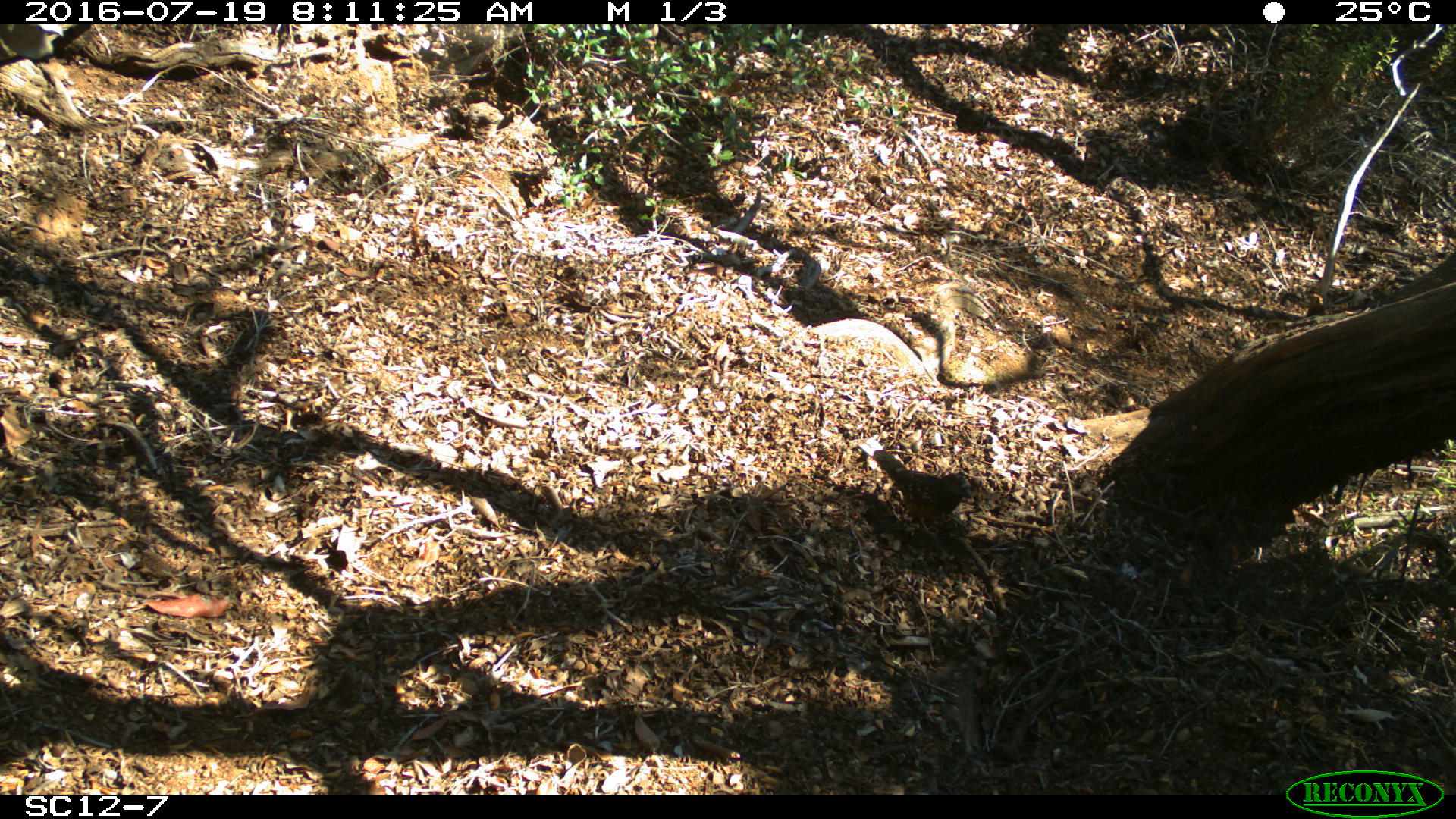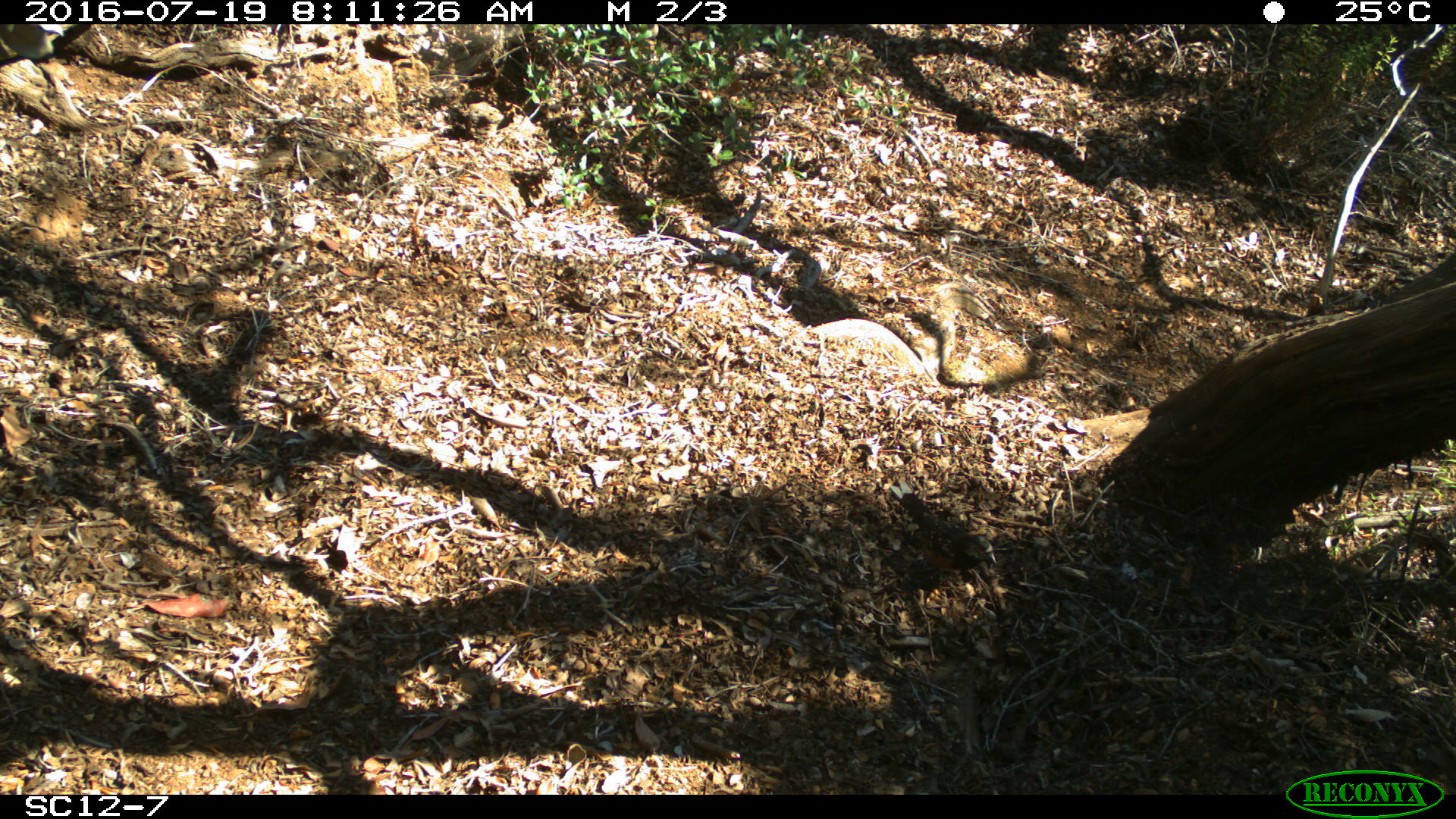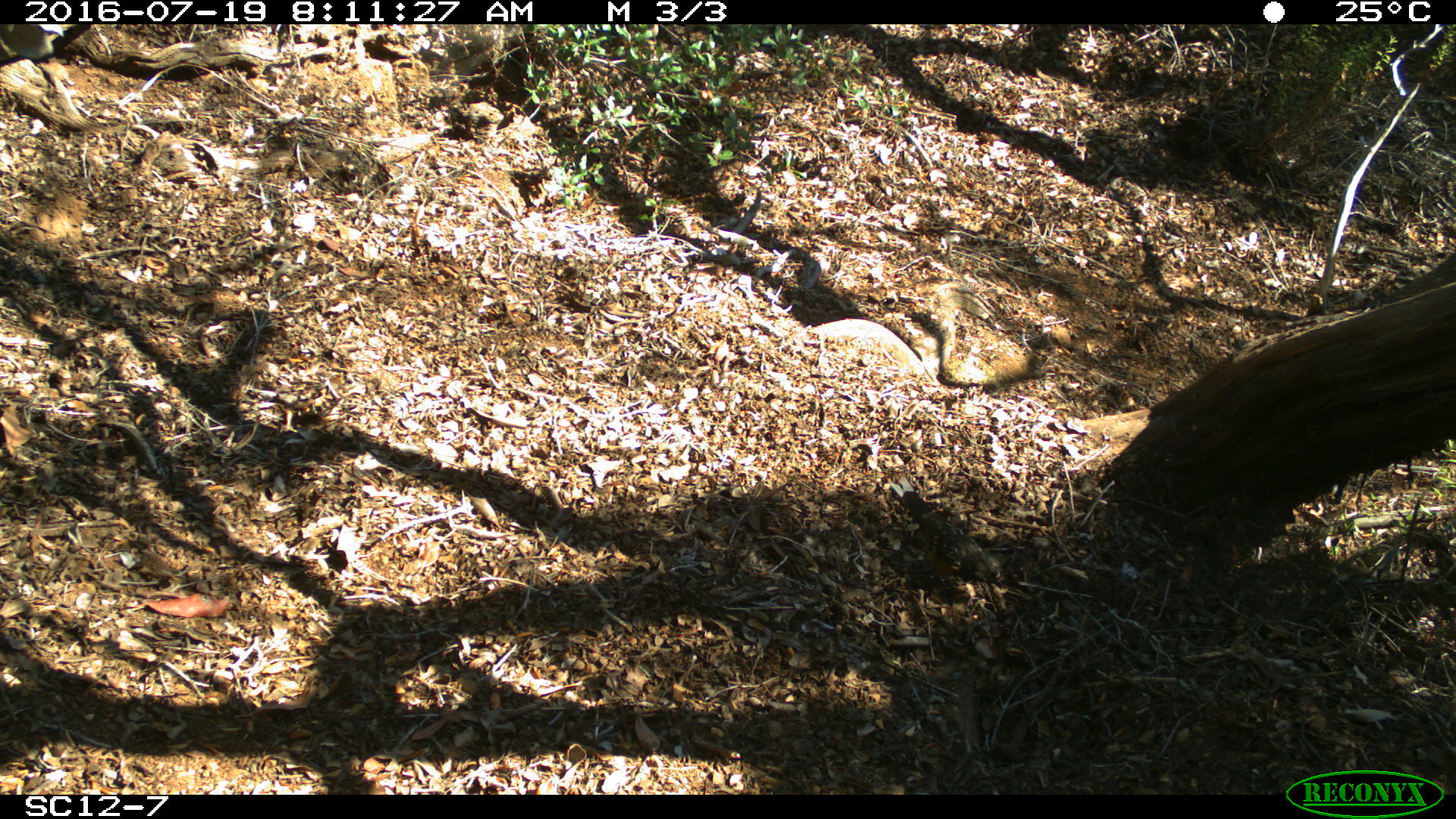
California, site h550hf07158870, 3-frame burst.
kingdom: Animalia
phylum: Chordata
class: Aves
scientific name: Aves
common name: bird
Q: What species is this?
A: Bird (Aves).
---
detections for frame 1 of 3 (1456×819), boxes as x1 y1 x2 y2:
bird: 872 450 974 536